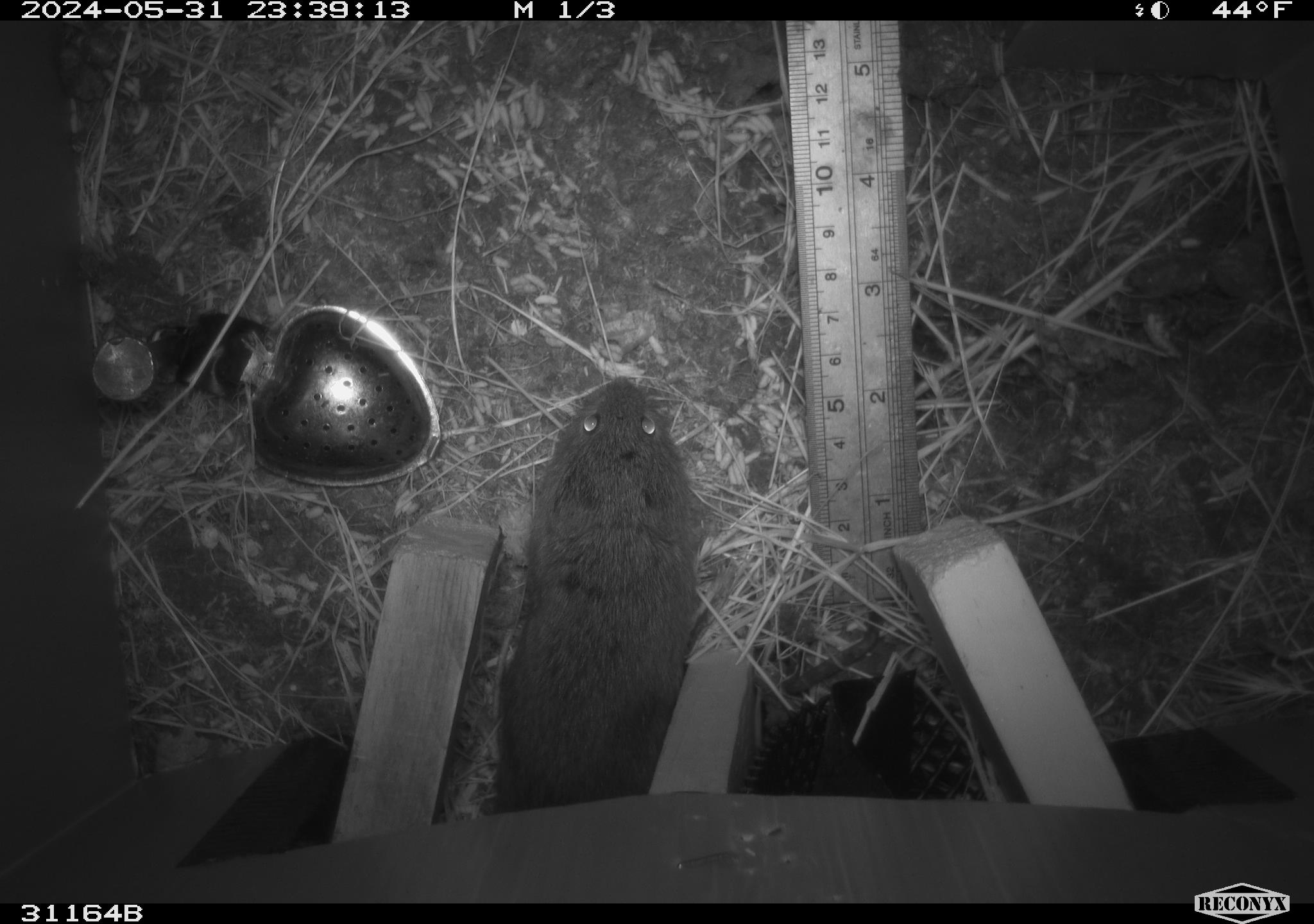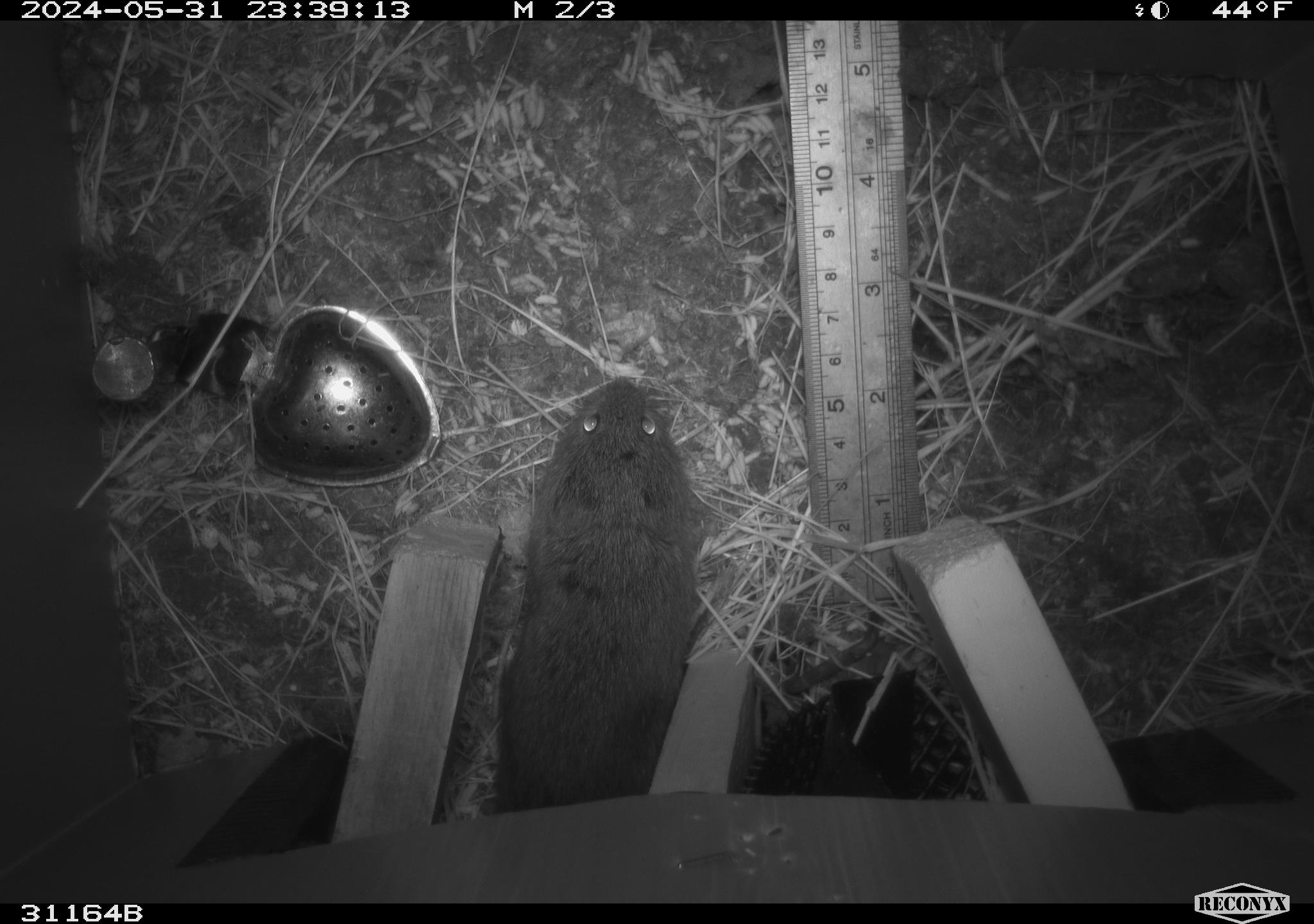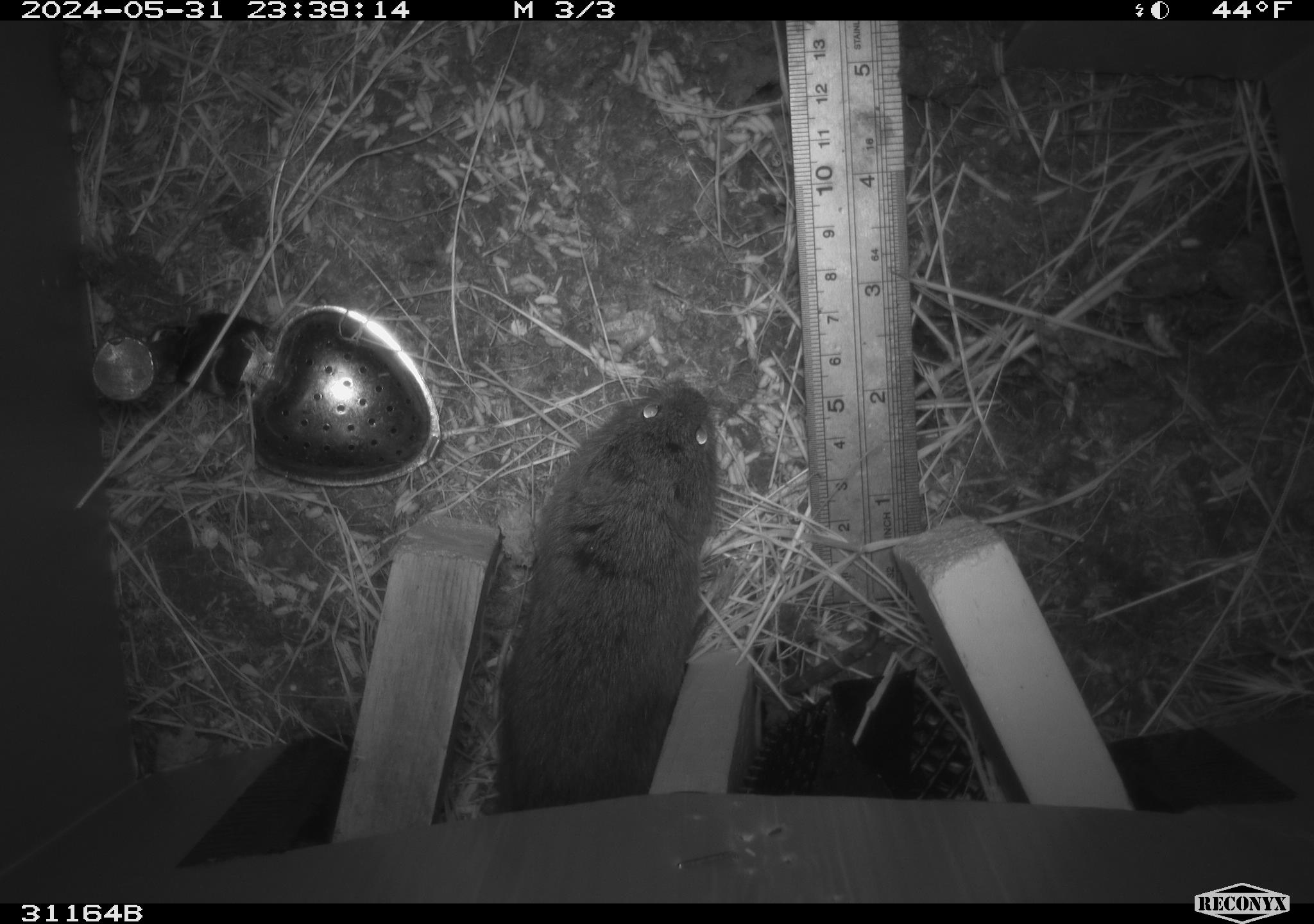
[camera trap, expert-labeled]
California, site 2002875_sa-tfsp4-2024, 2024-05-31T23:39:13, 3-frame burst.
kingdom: Animalia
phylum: Chordata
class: Mammalia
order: Rodentia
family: Cricetidae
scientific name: Arvicolinae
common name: voles, lemmings, and muskrats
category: arvicolinae subfamily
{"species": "arvicolinae subfamily (voles, lemmings, and muskrats) (Arvicolinae)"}